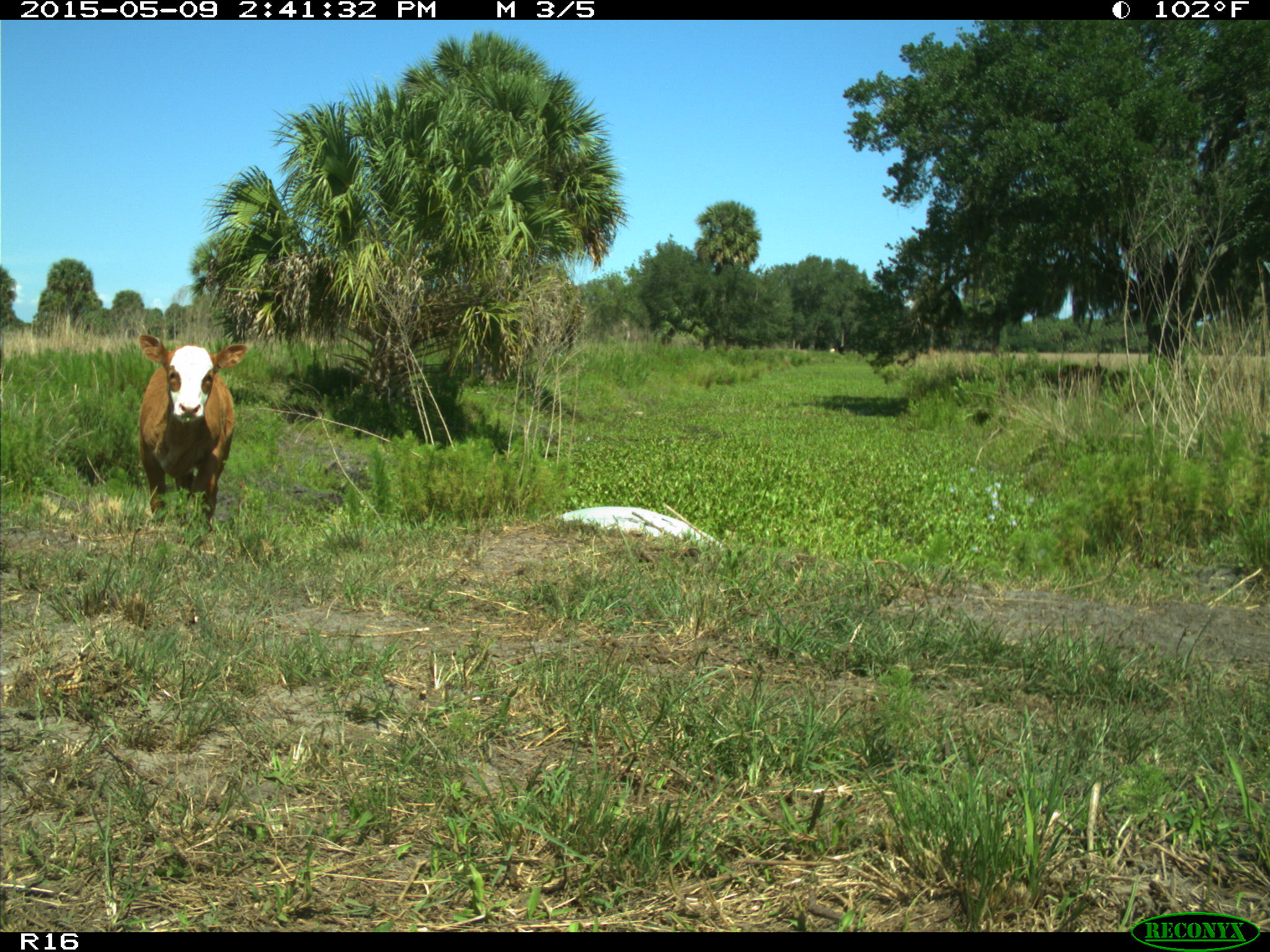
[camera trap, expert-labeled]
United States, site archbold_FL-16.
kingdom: Animalia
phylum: Chordata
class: Mammalia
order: Artiodactyla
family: Bovidae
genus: Bos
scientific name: Bos taurus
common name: domestic cow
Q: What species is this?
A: Bos taurus (domestic cow).